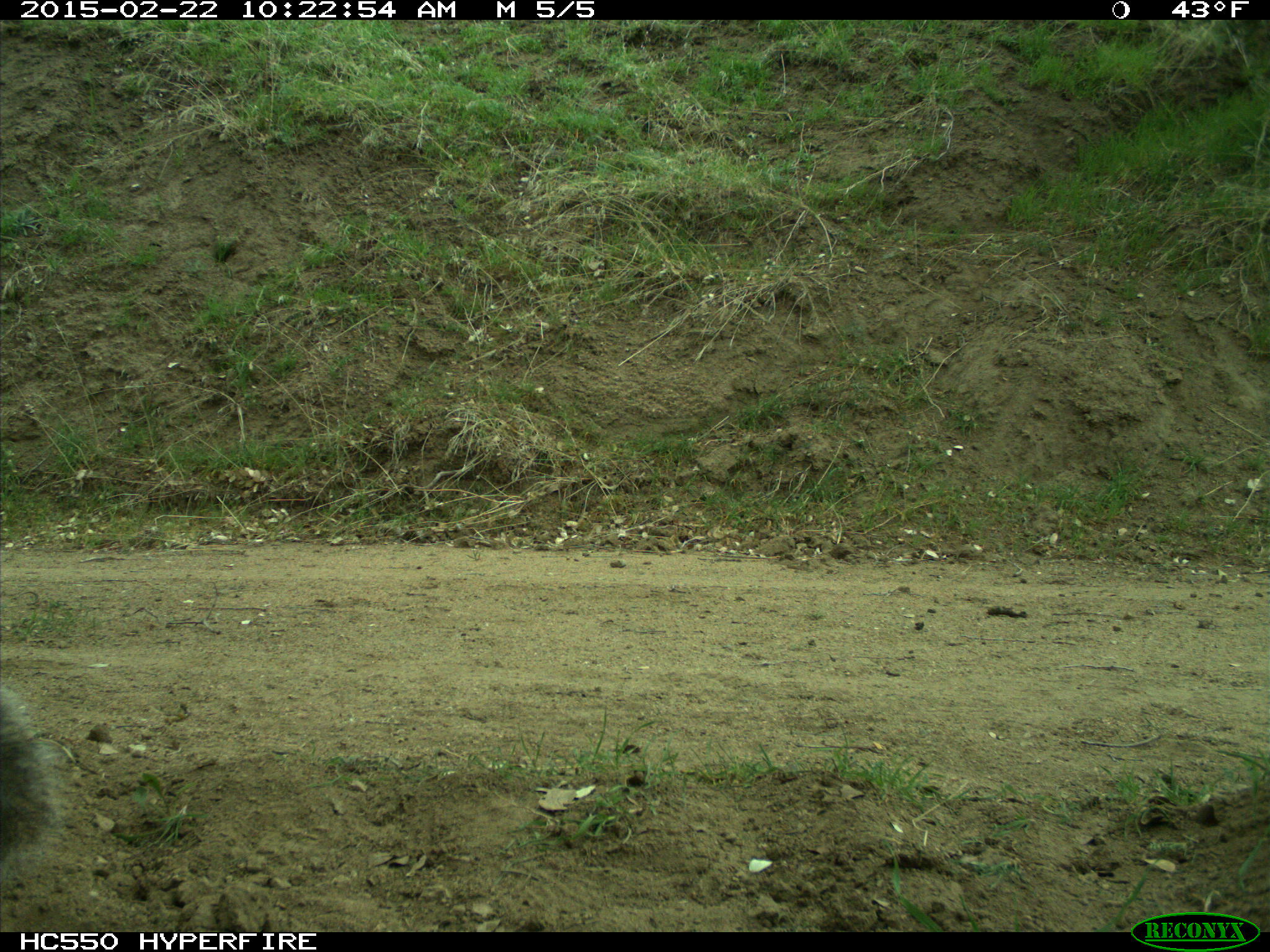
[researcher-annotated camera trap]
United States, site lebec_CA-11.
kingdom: Animalia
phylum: Chordata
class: Mammalia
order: Rodentia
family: Sciuridae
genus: Sciurus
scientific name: Sciurus carolinensis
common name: eastern gray squirrel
Sciurus carolinensis (eastern gray squirrel).